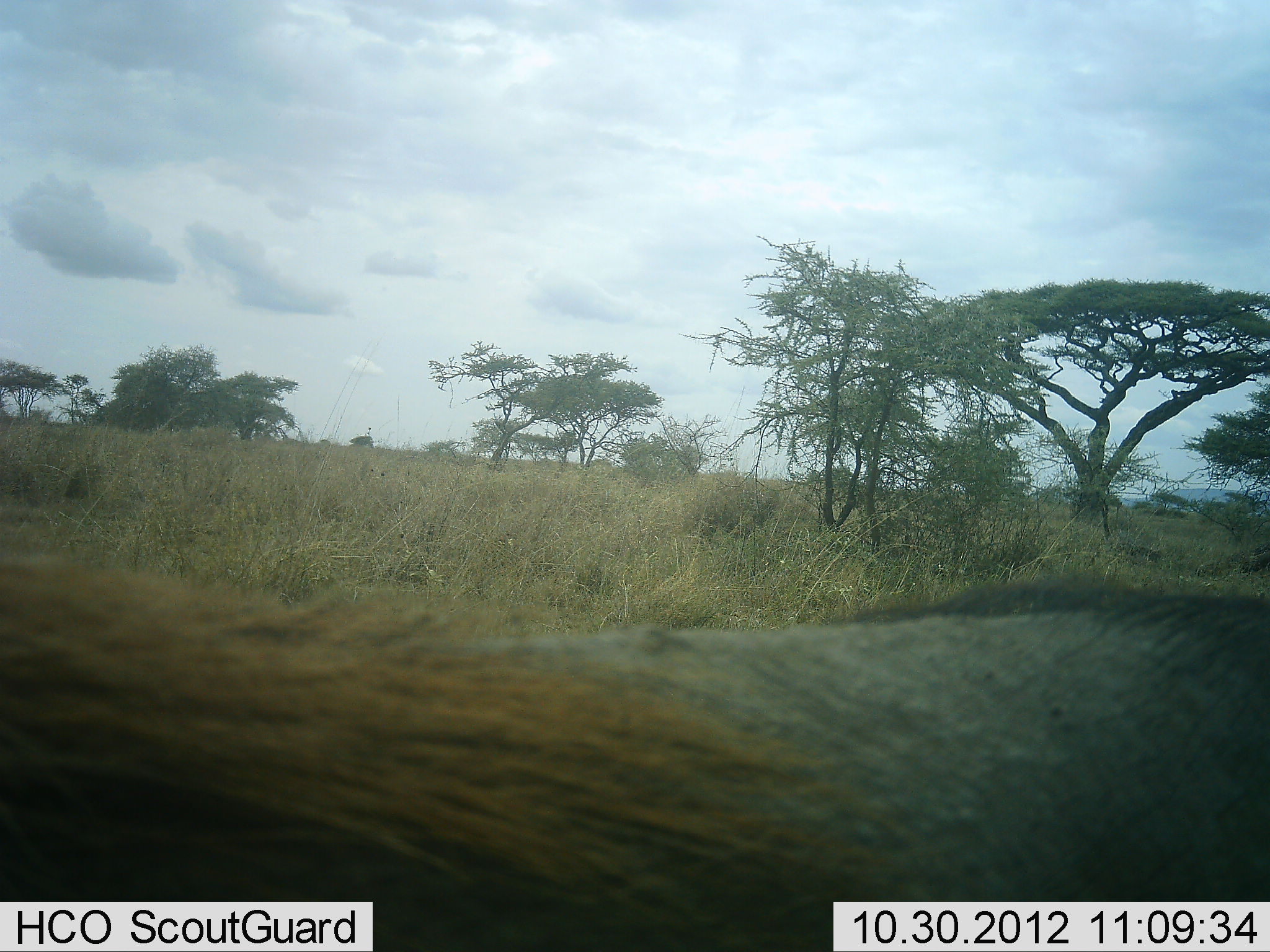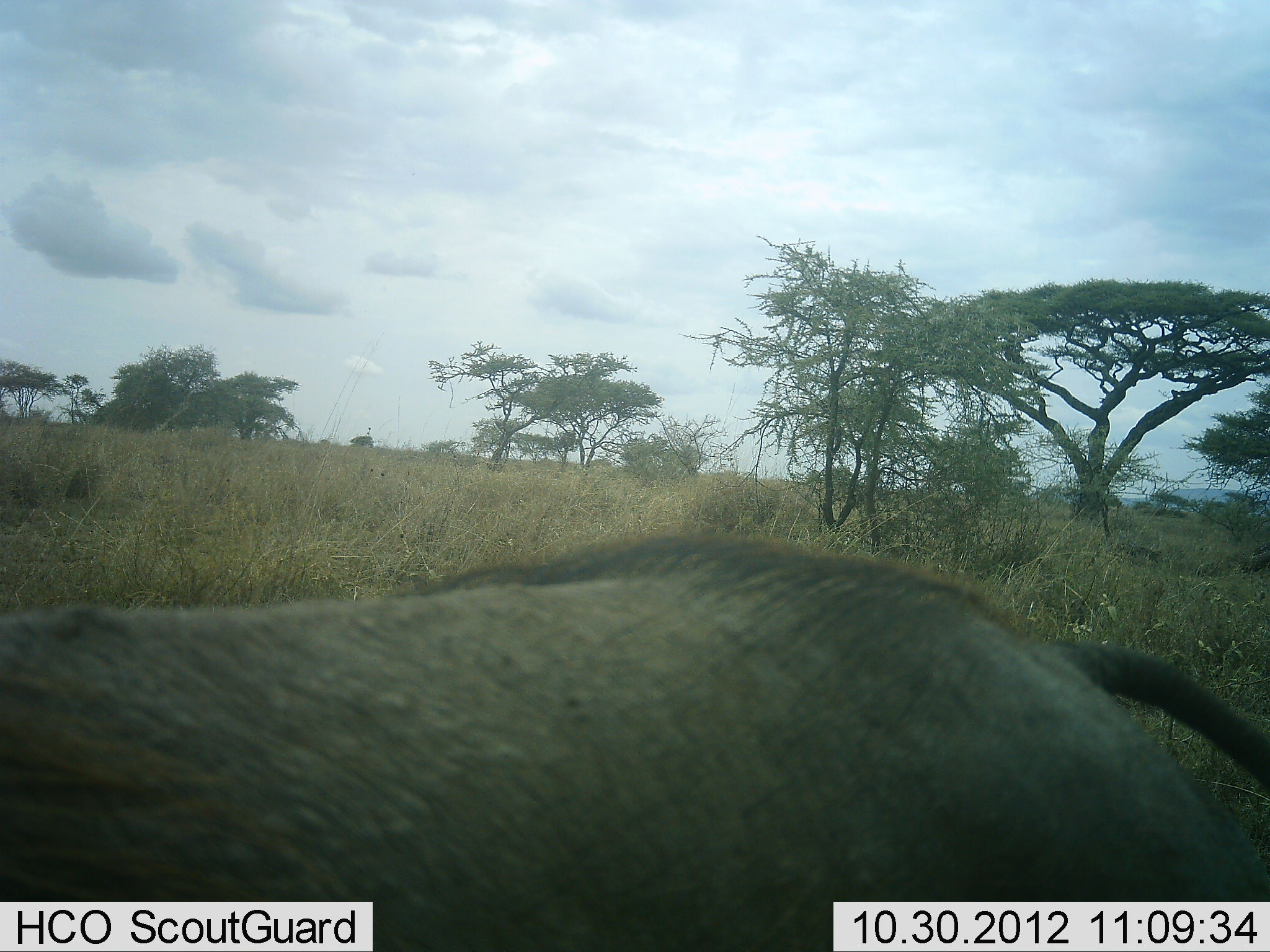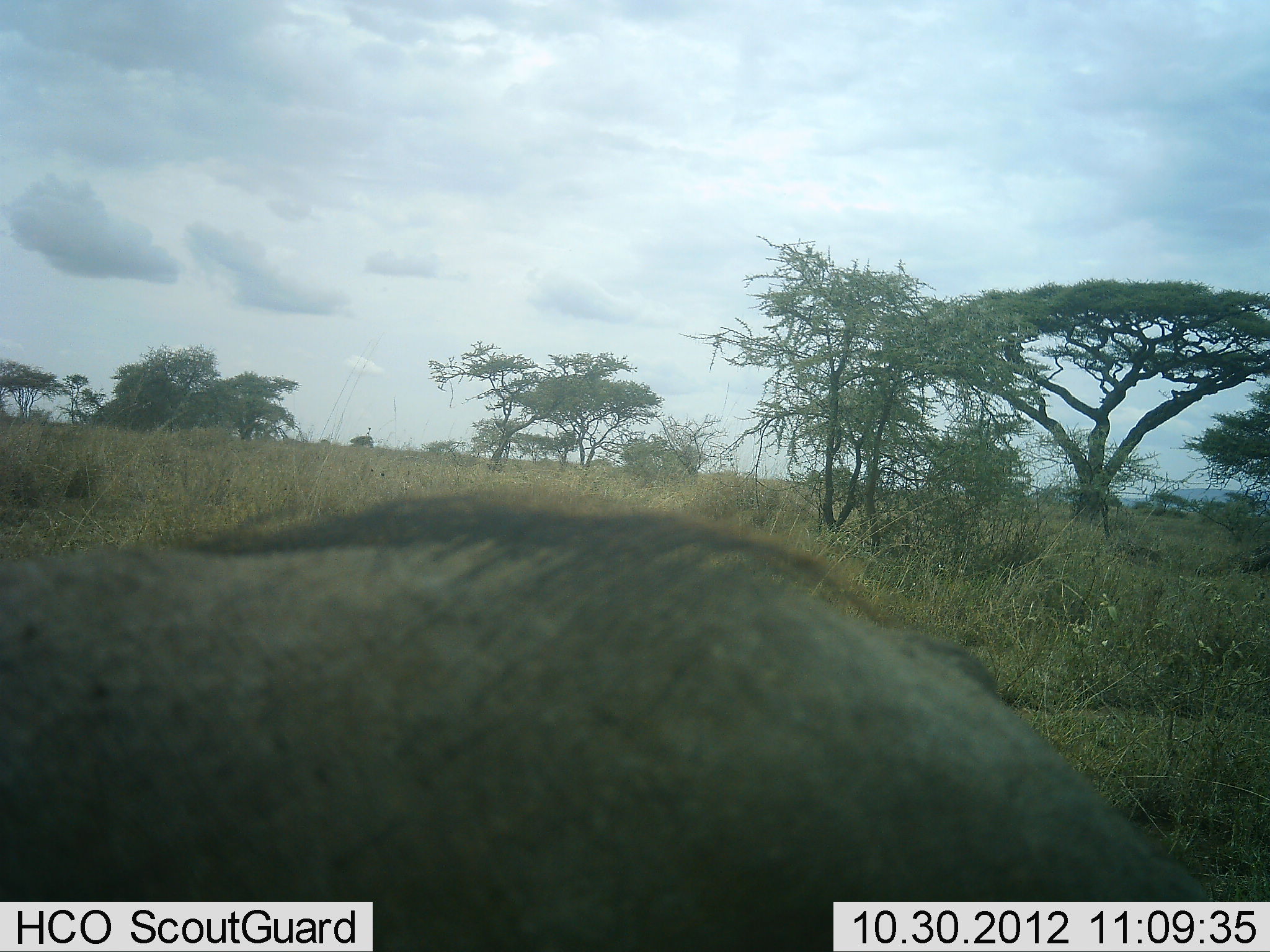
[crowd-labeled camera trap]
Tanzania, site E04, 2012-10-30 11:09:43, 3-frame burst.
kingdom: Animalia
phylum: Chordata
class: Mammalia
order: Artiodactyla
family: Suidae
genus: Phacochoerus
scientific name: Phacochoerus africanus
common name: warthog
Warthog (Phacochoerus africanus), count 1. Behavior (volunteer vote fractions): standing 0%, resting 0%, moving 100%, interacting 0%. Young present (vote fraction): 0%. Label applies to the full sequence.